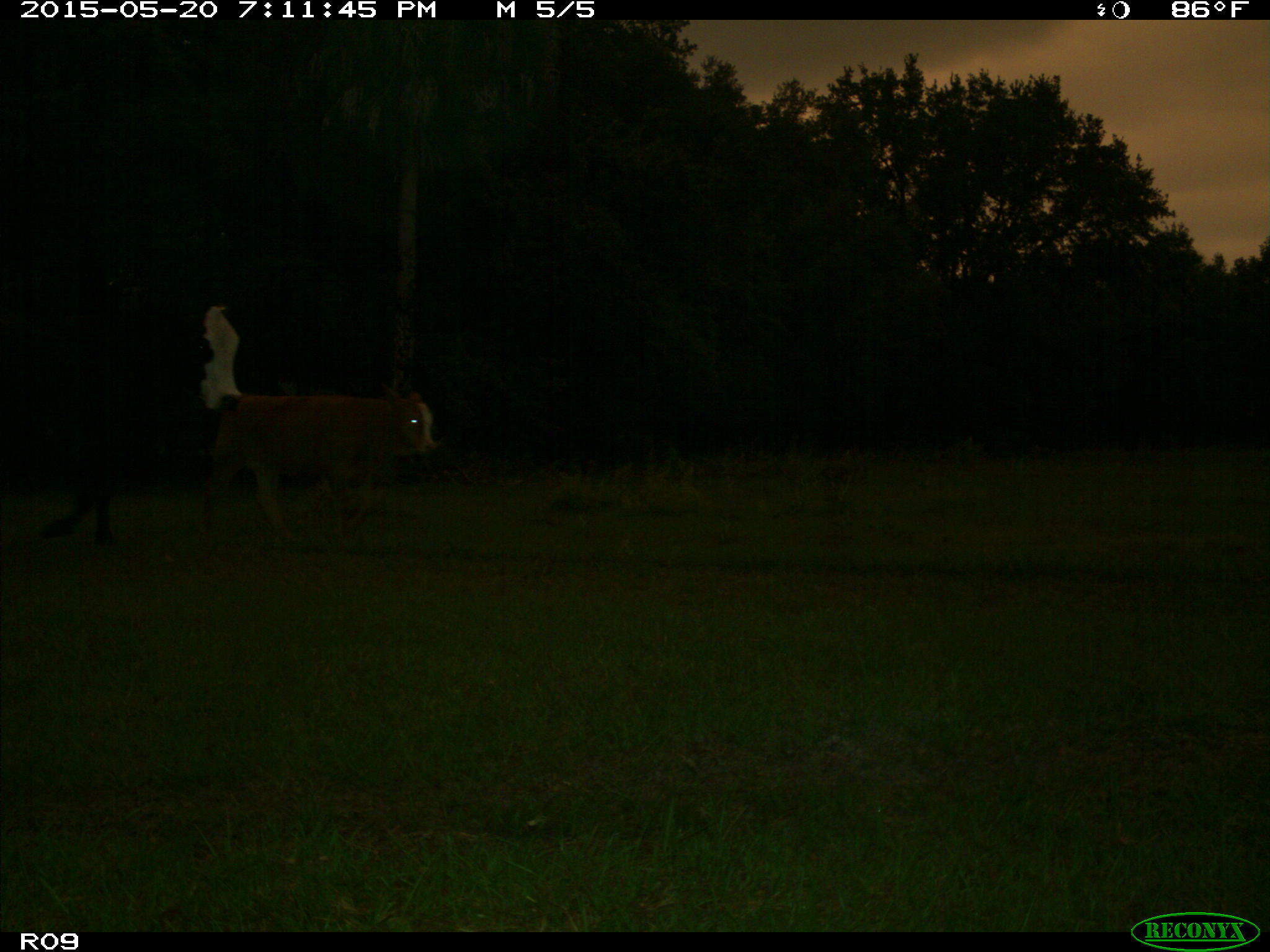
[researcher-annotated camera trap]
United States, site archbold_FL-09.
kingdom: Animalia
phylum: Chordata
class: Mammalia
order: Artiodactyla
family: Bovidae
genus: Bos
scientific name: Bos taurus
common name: domestic cow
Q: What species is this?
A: Bos taurus (domestic cow).